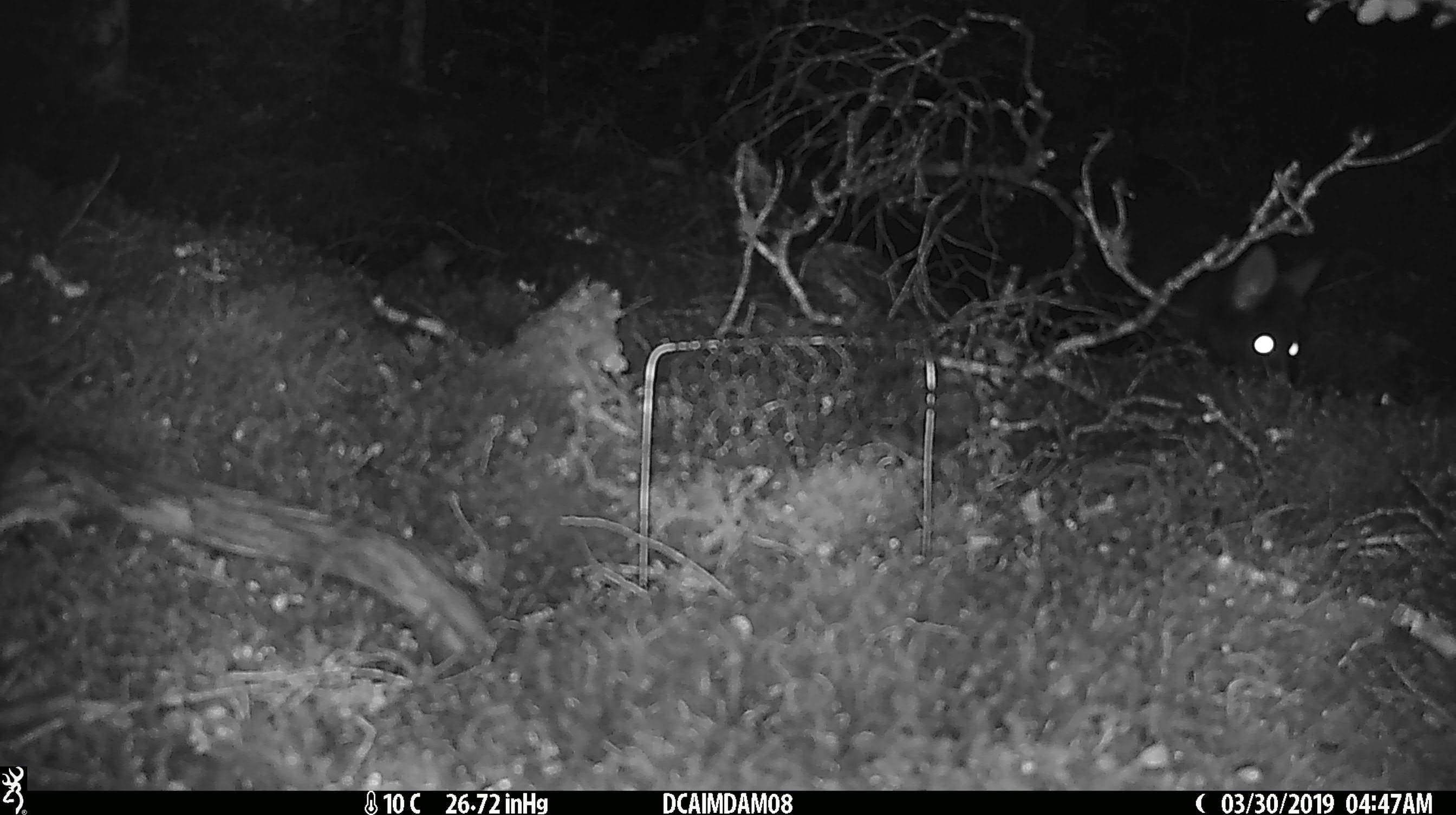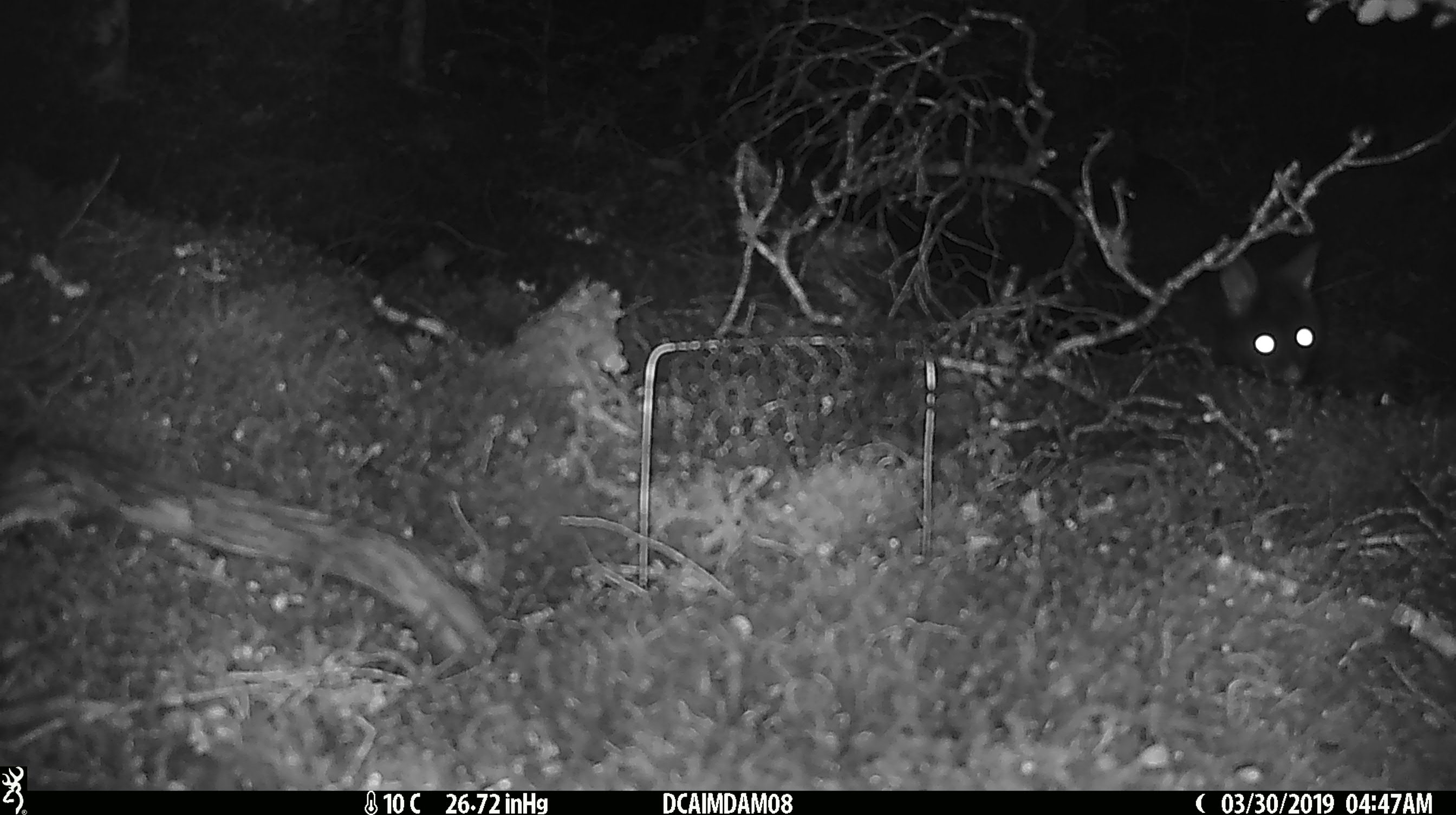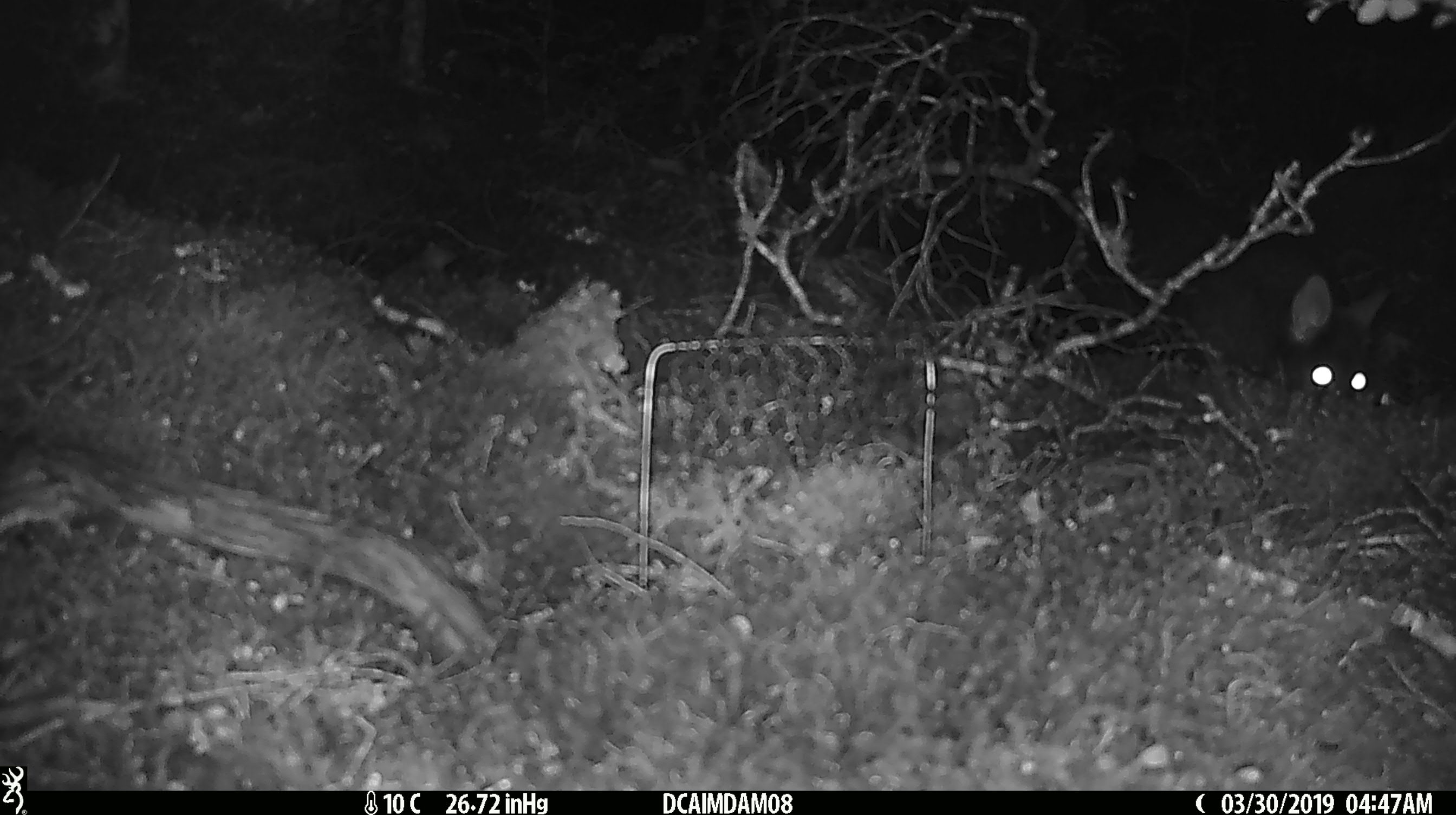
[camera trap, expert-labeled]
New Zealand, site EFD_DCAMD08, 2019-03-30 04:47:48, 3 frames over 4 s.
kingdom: Animalia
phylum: Chordata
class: Mammalia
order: Diprotodontia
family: Phalangeridae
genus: Trichosurus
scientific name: Trichosurus vulpecula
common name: common brushtail possum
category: possum